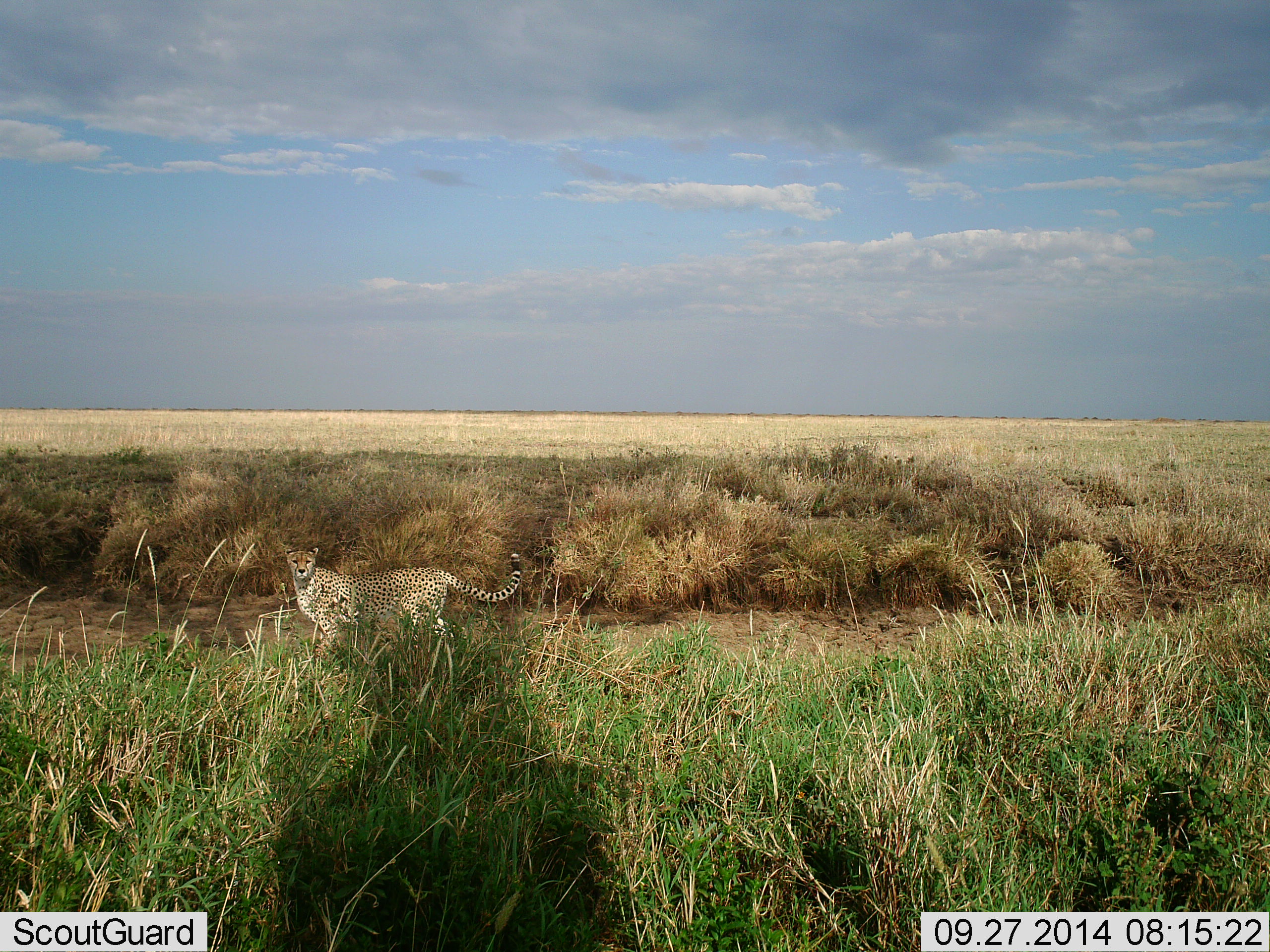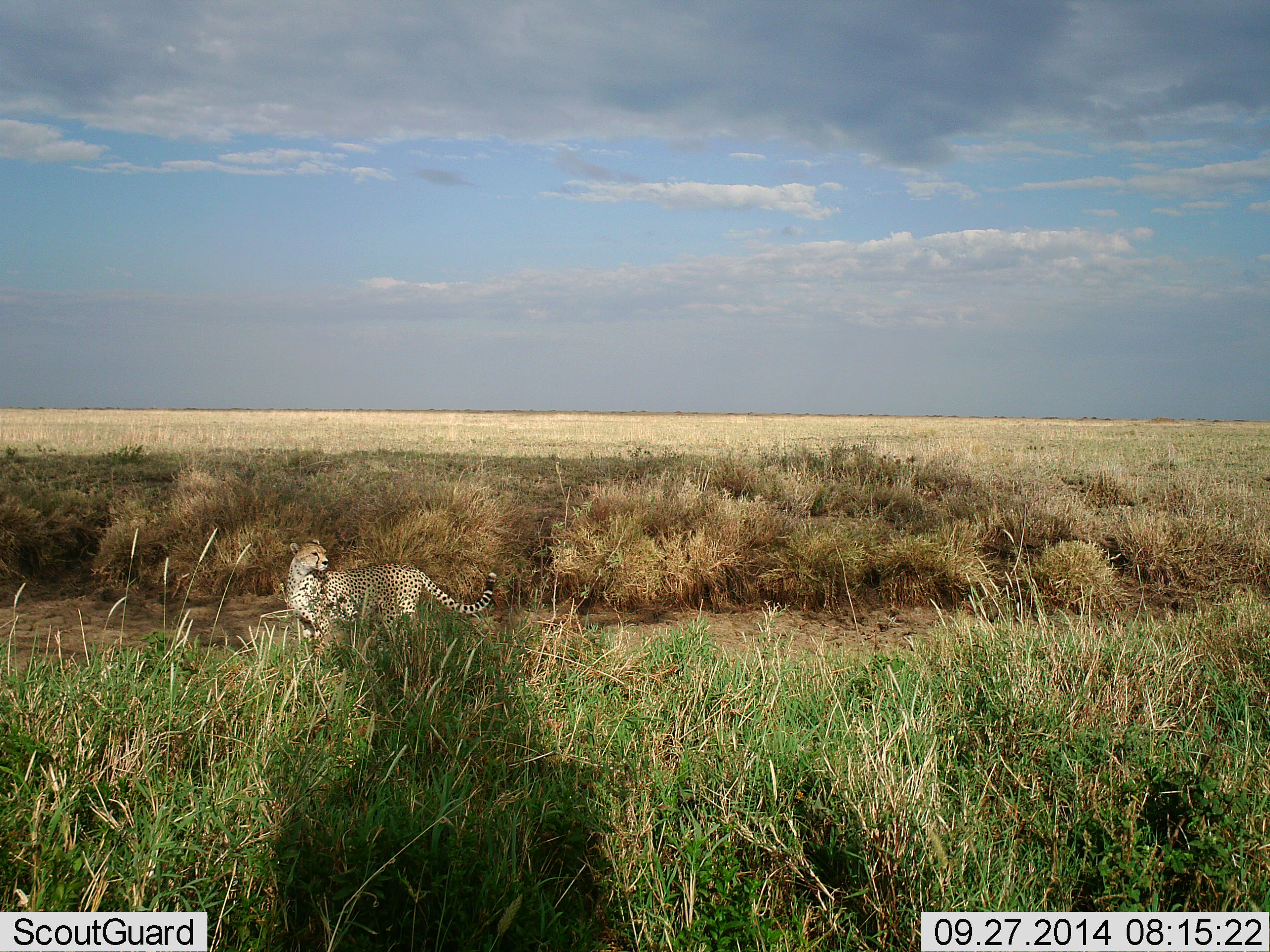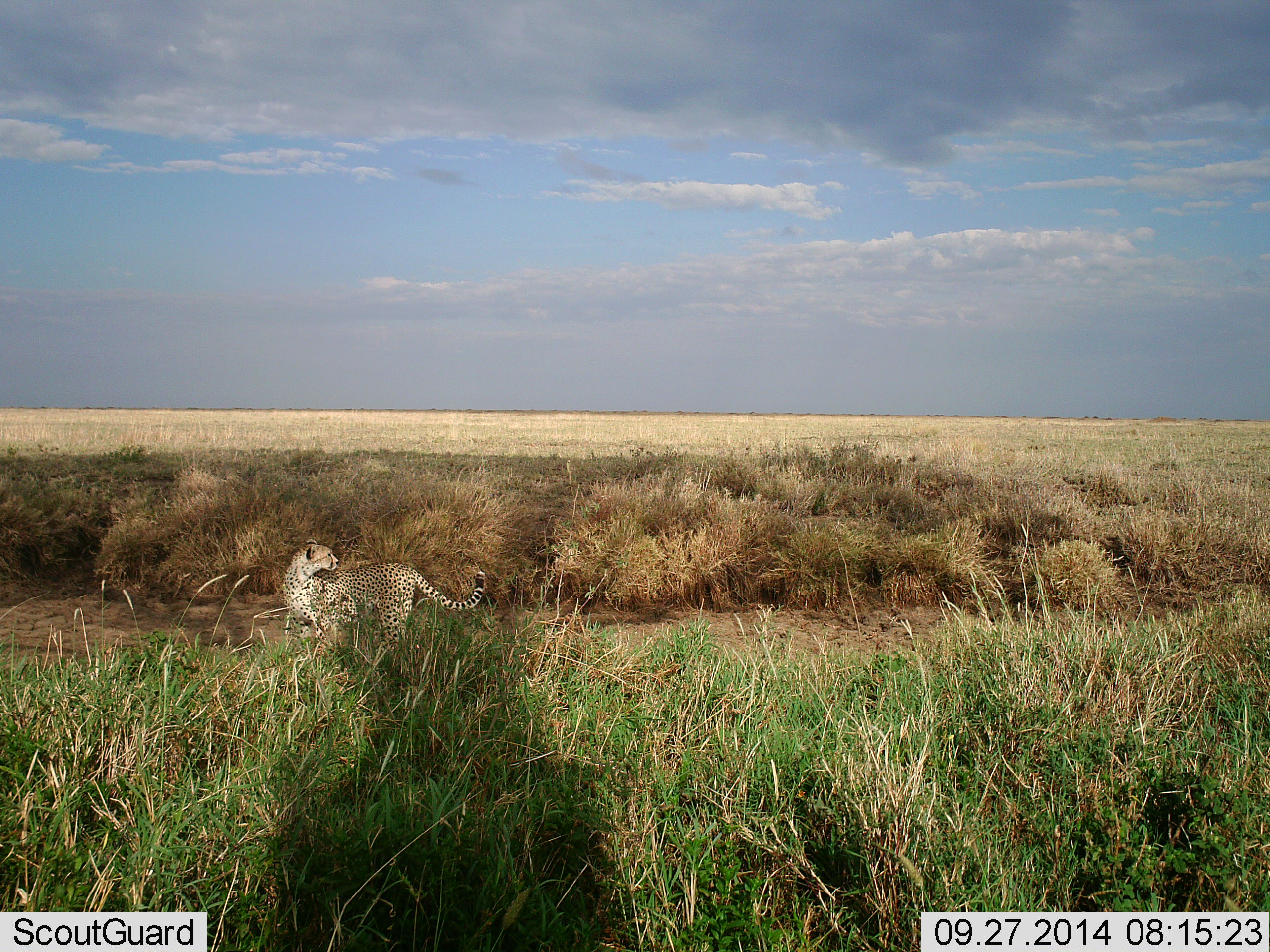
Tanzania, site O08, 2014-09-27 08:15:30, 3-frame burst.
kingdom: Animalia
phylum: Chordata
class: Mammalia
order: Carnivora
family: Felidae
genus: Acinonyx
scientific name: Acinonyx jubatus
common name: cheetah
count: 1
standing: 90%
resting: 0%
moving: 10%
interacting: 0%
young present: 0%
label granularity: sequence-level